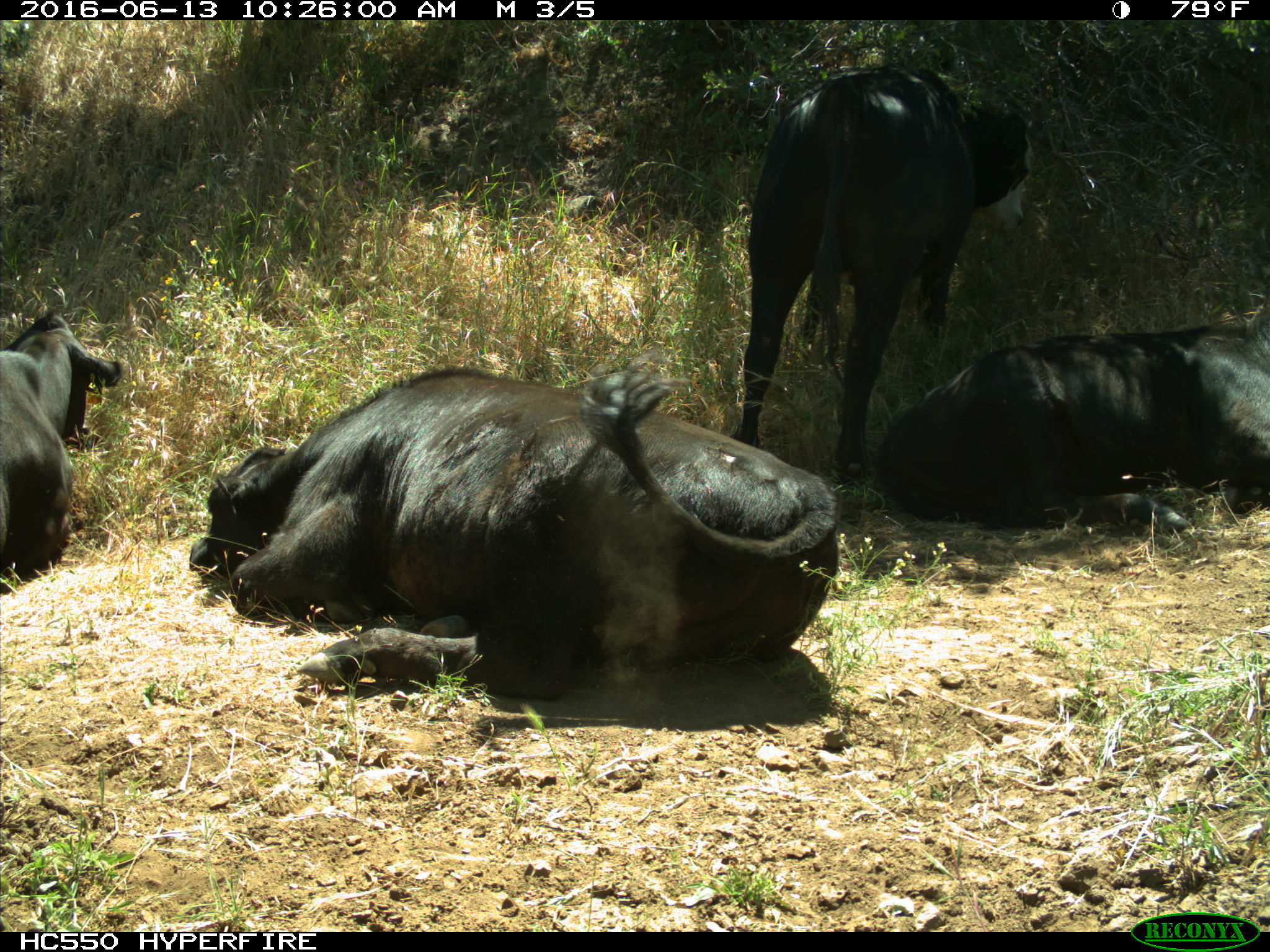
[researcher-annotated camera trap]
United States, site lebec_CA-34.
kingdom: Animalia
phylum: Chordata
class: Mammalia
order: Artiodactyla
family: Bovidae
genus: Bos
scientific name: Bos taurus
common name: domestic cow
Bos taurus (domestic cow).